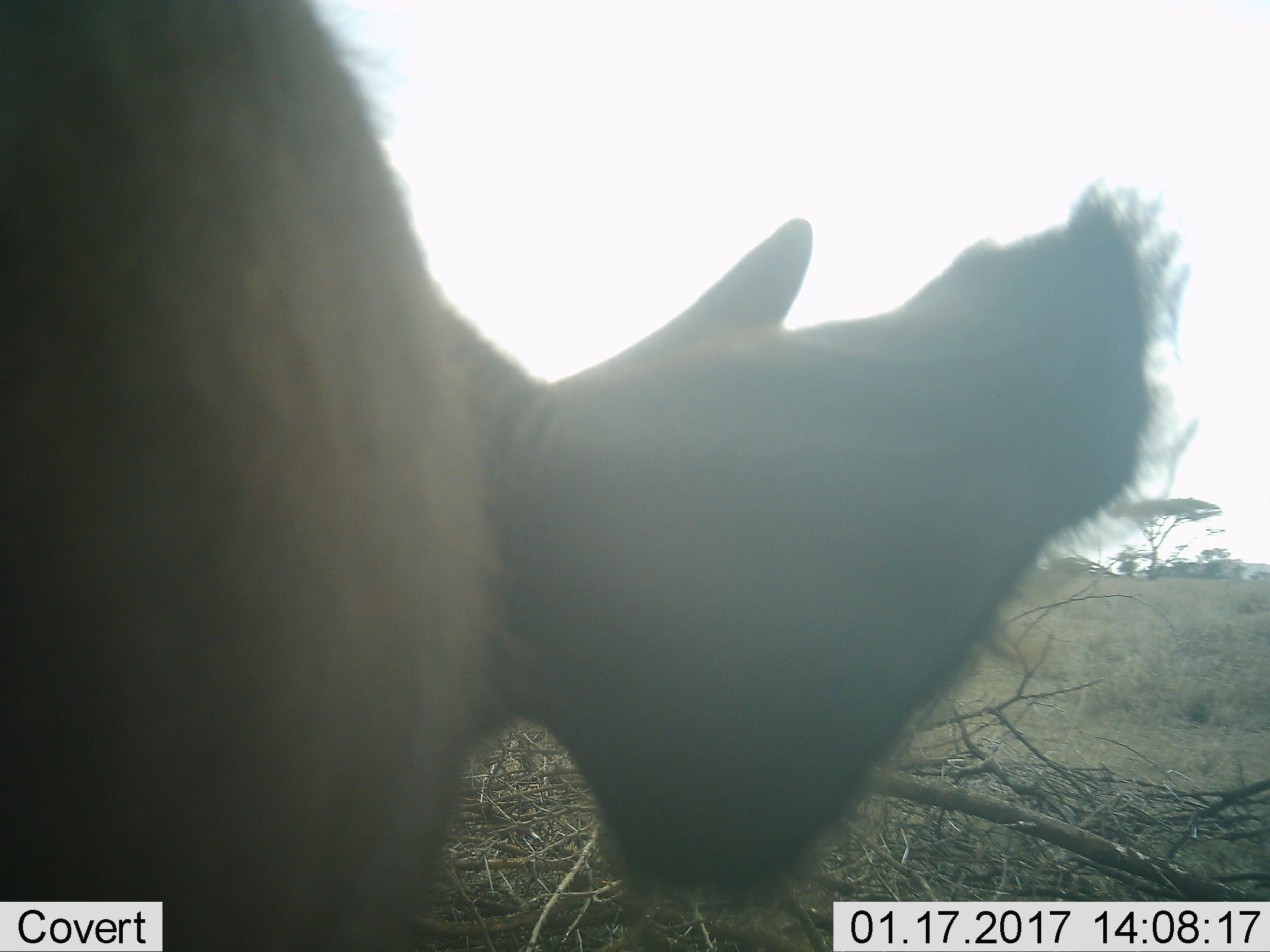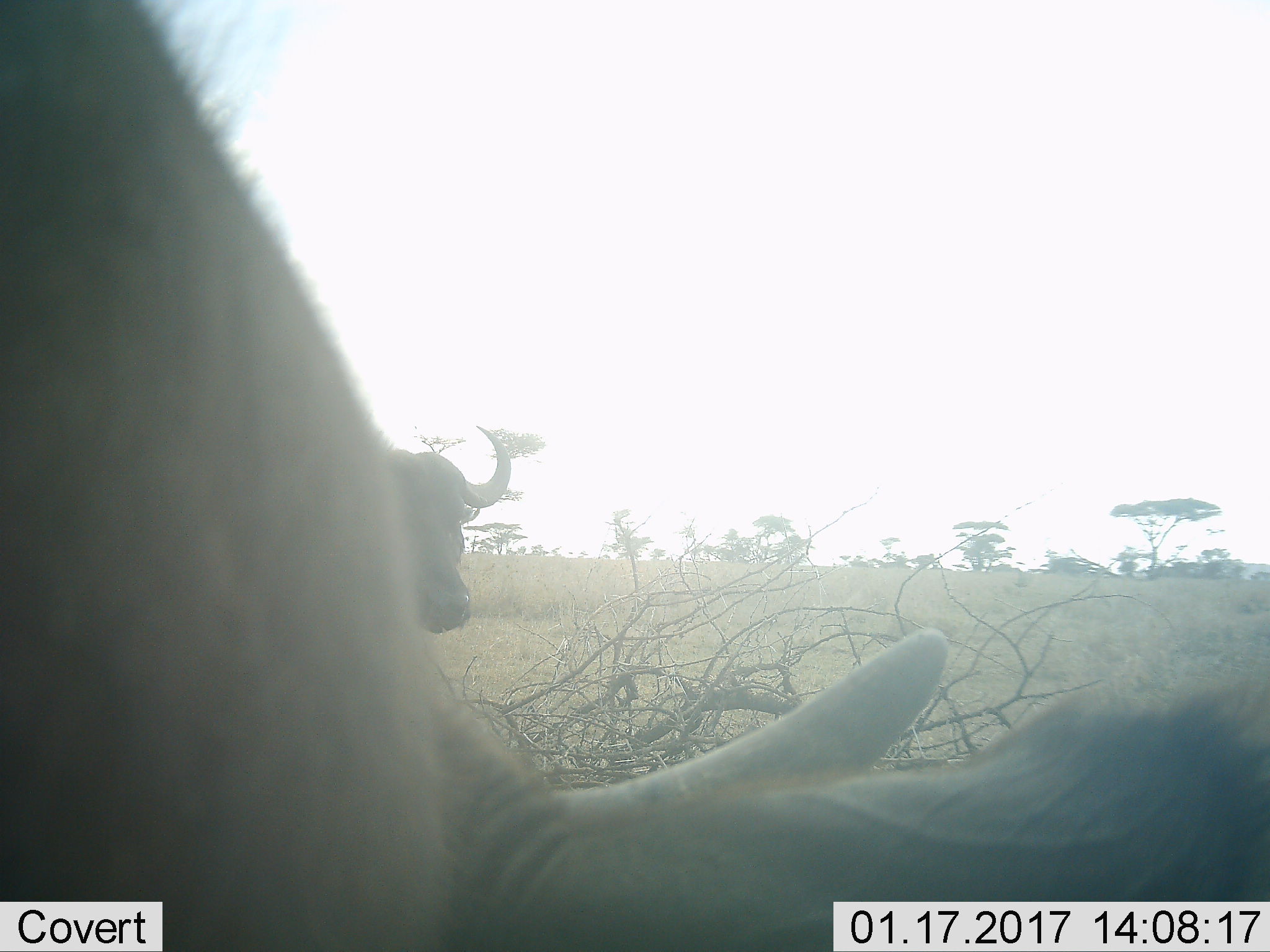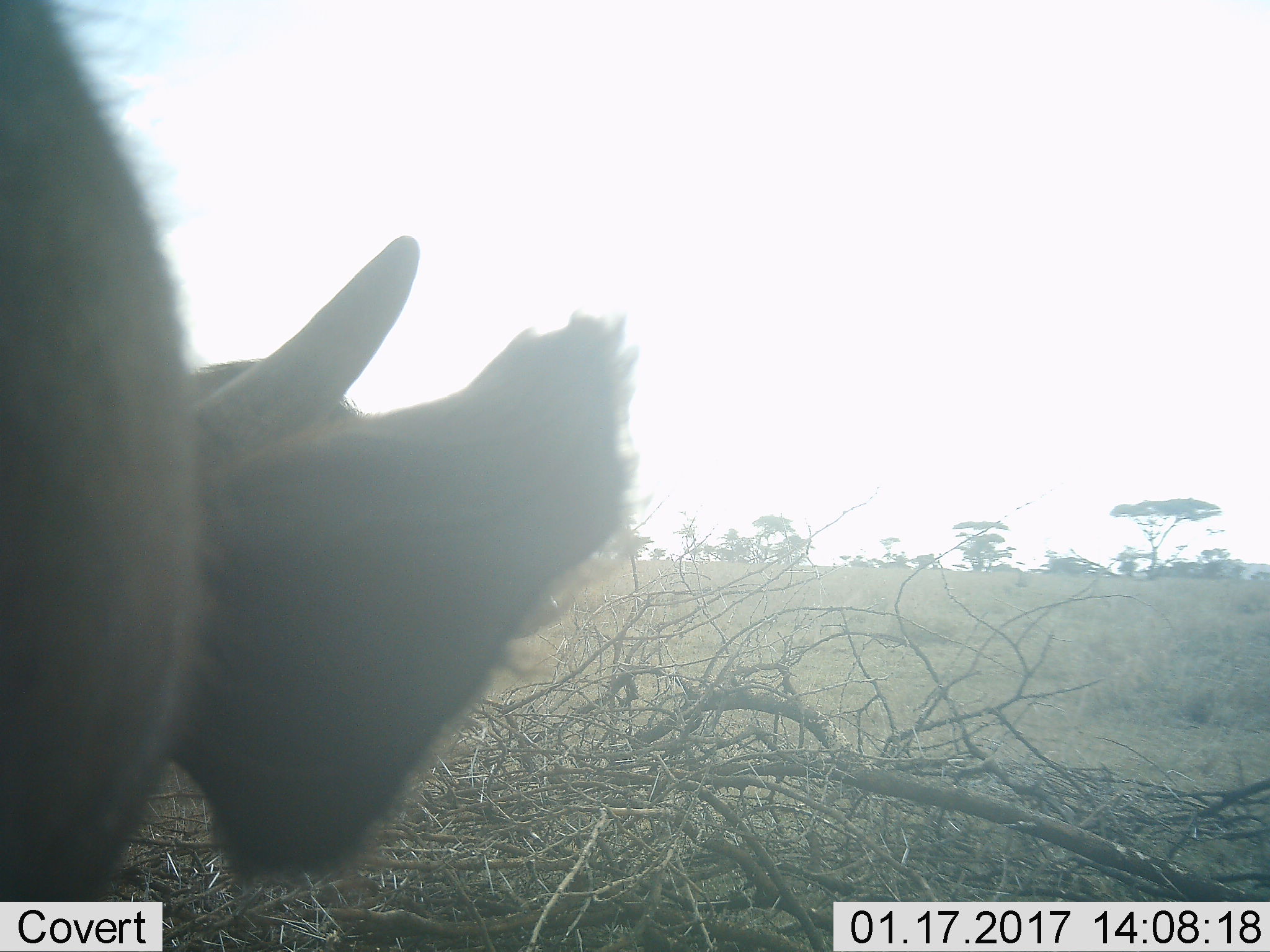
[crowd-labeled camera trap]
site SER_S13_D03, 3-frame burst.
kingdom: Animalia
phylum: Chordata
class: Mammalia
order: Artiodactyla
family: Bovidae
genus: Syncerus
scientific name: Syncerus caffer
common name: african buffalo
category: buffalo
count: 2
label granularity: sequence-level